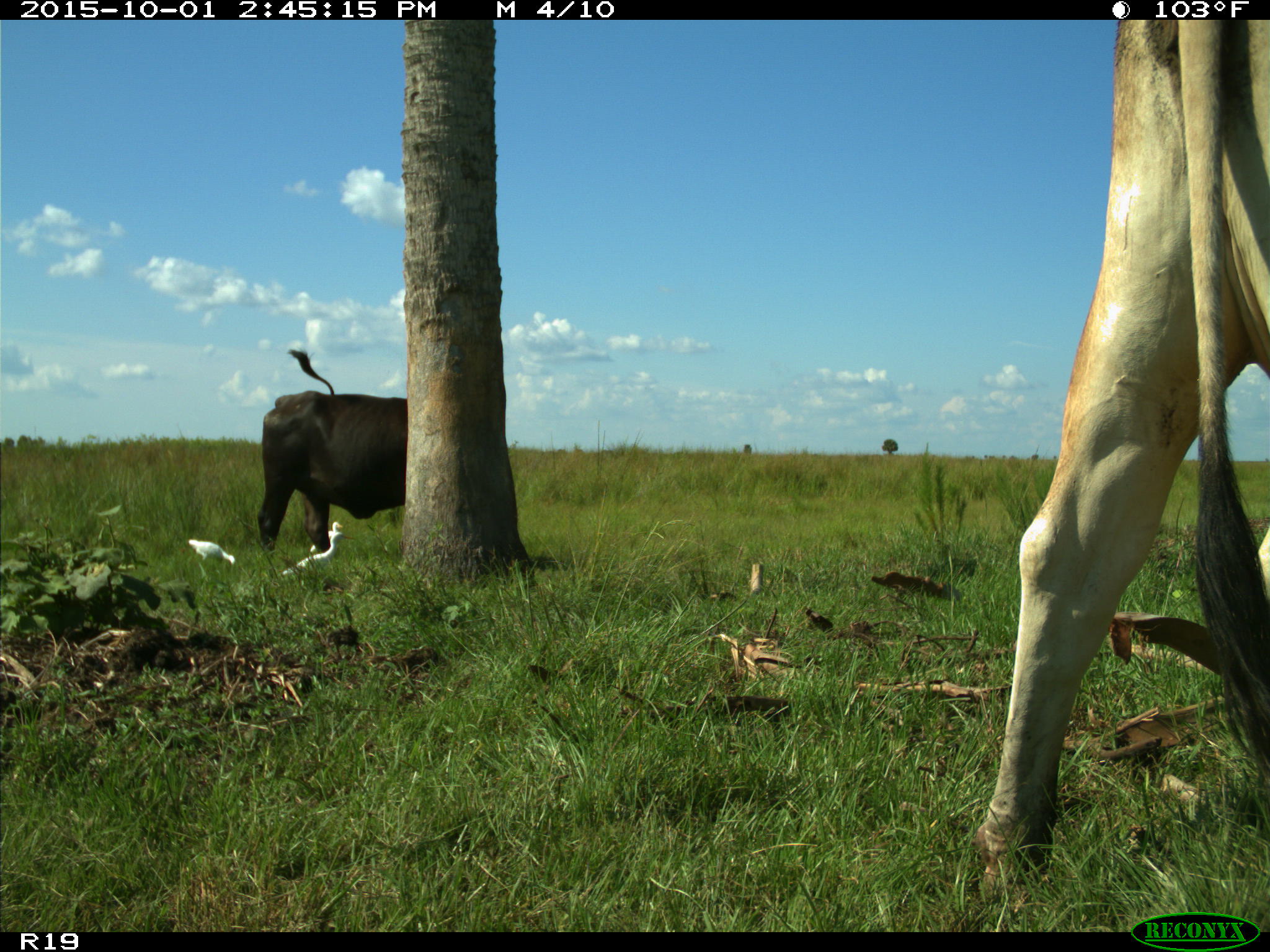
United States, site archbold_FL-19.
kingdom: Animalia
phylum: Chordata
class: Mammalia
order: Artiodactyla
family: Bovidae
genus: Bos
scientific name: Bos taurus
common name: domestic cow